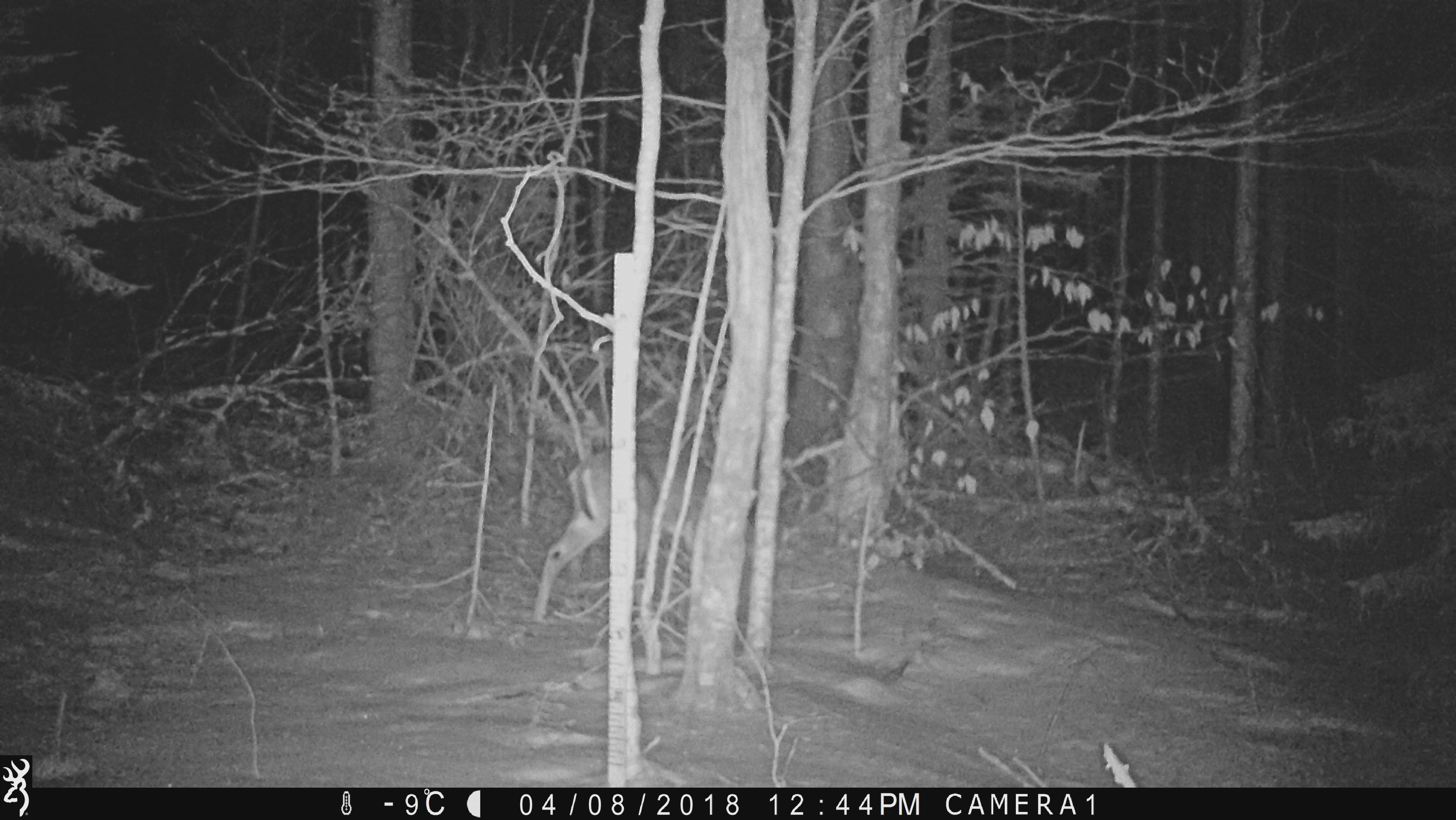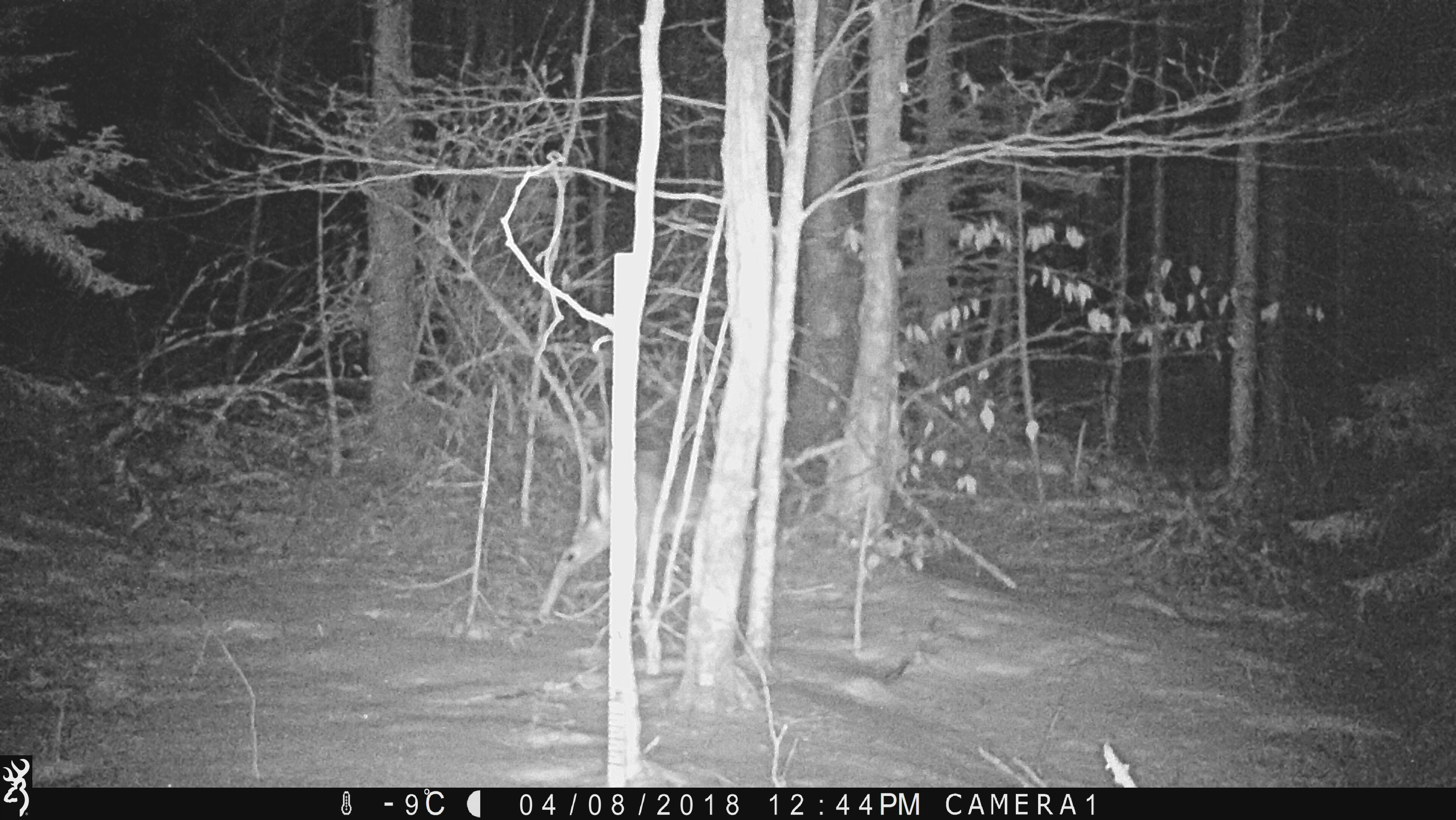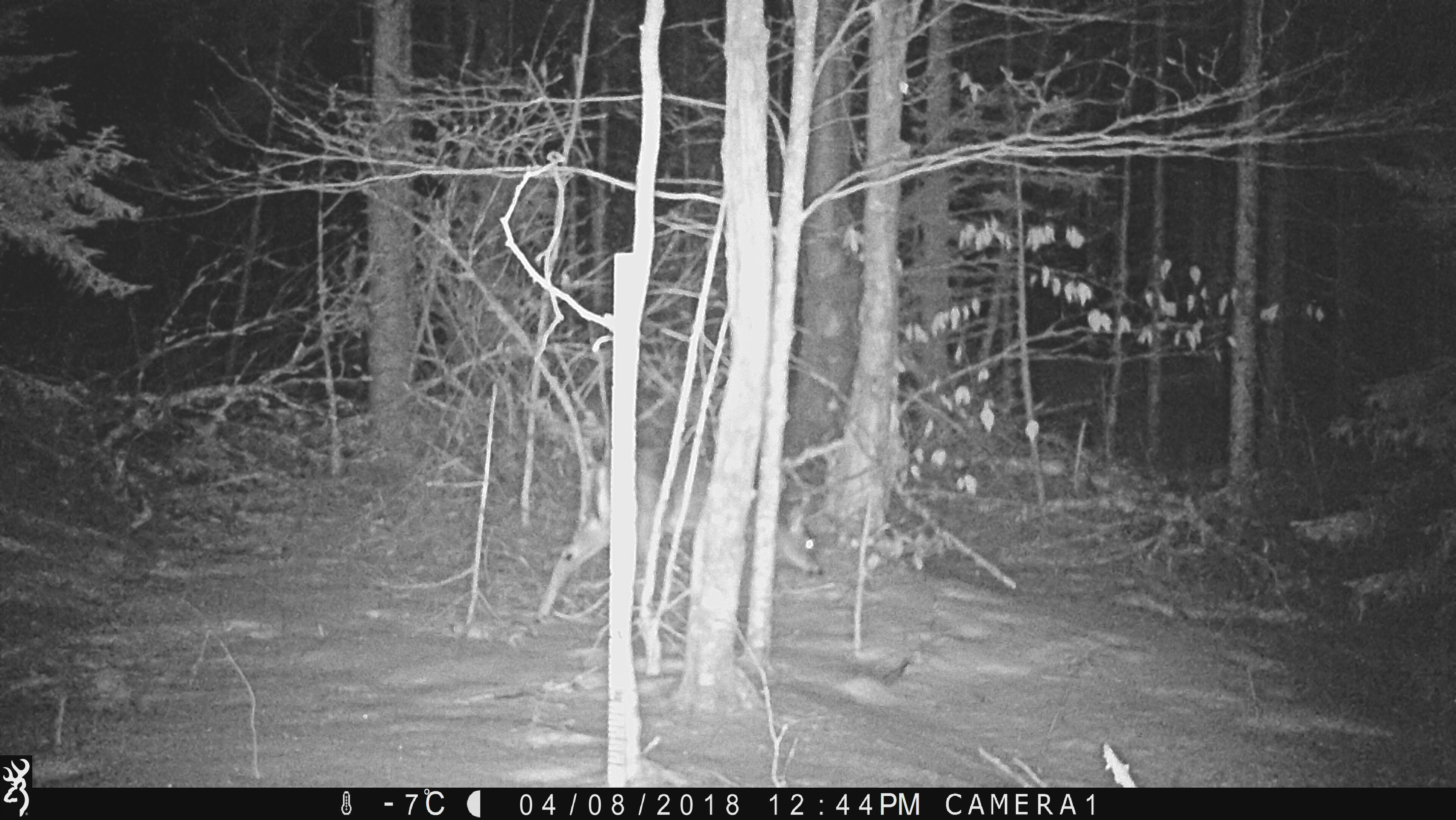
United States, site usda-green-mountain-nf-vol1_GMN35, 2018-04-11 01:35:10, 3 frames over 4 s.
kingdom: Animalia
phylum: Chordata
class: Mammalia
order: Artiodactyla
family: Cervidae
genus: Odocoileus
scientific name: Odocoileus virginianus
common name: white-tailed deer